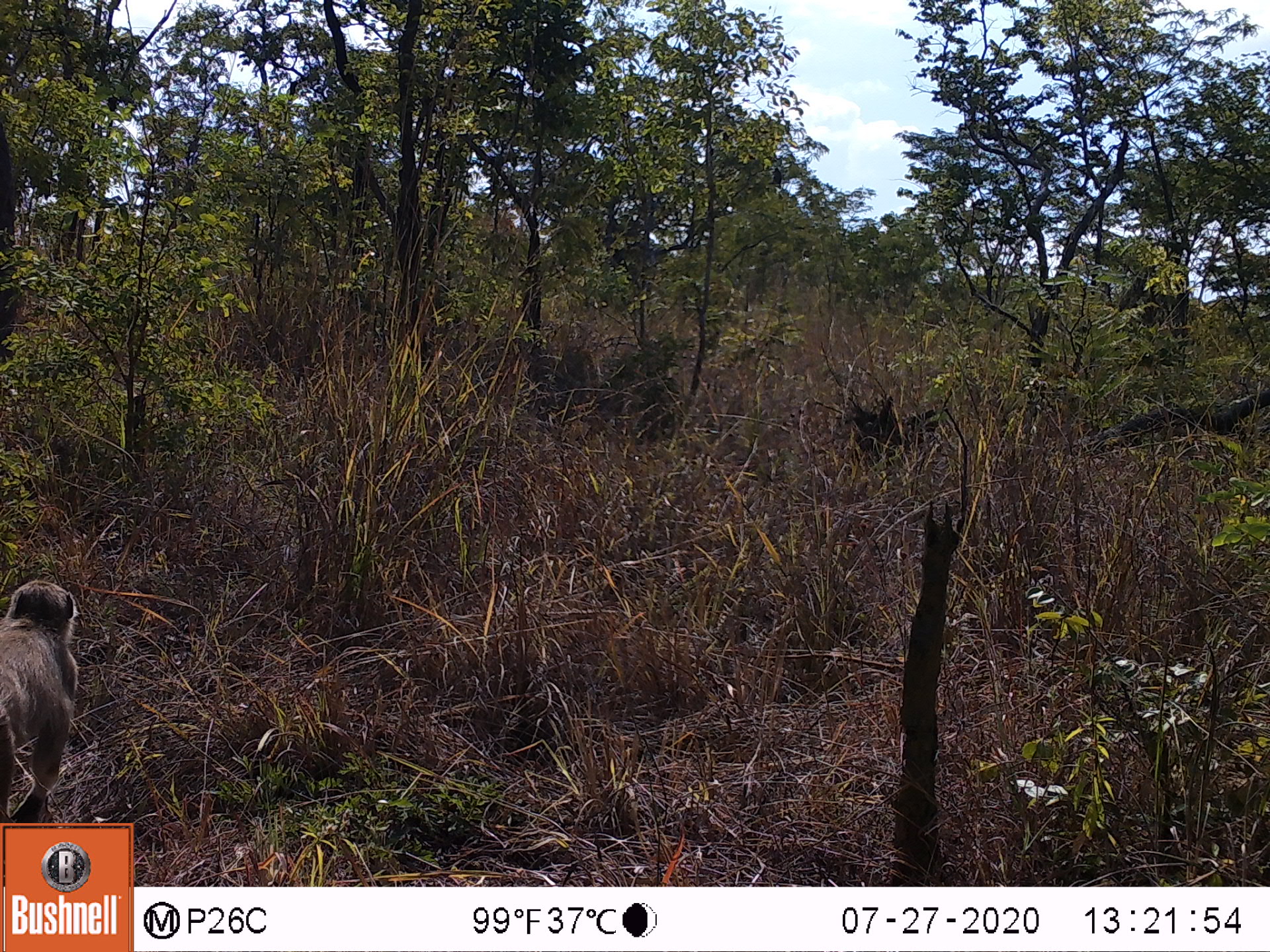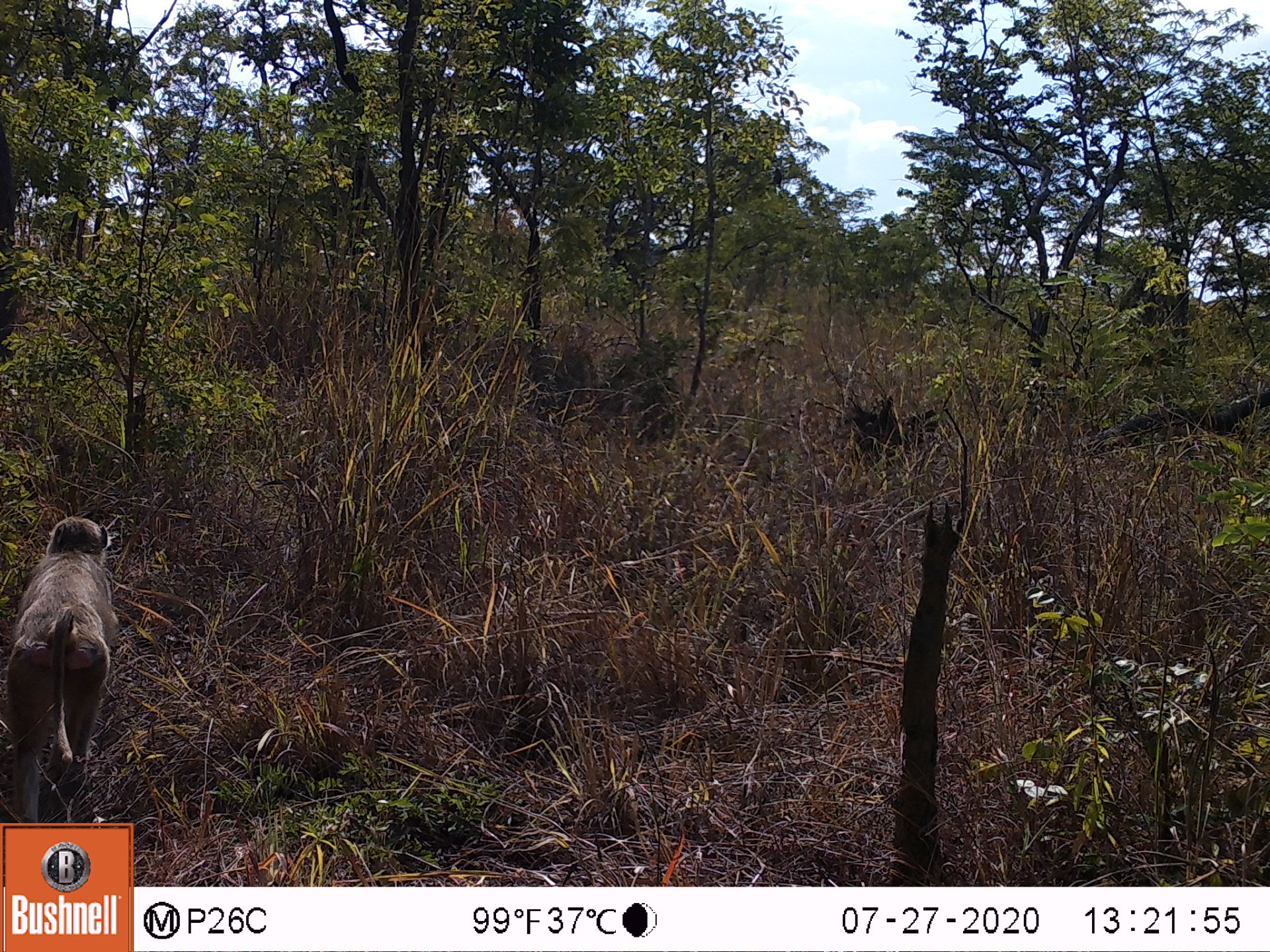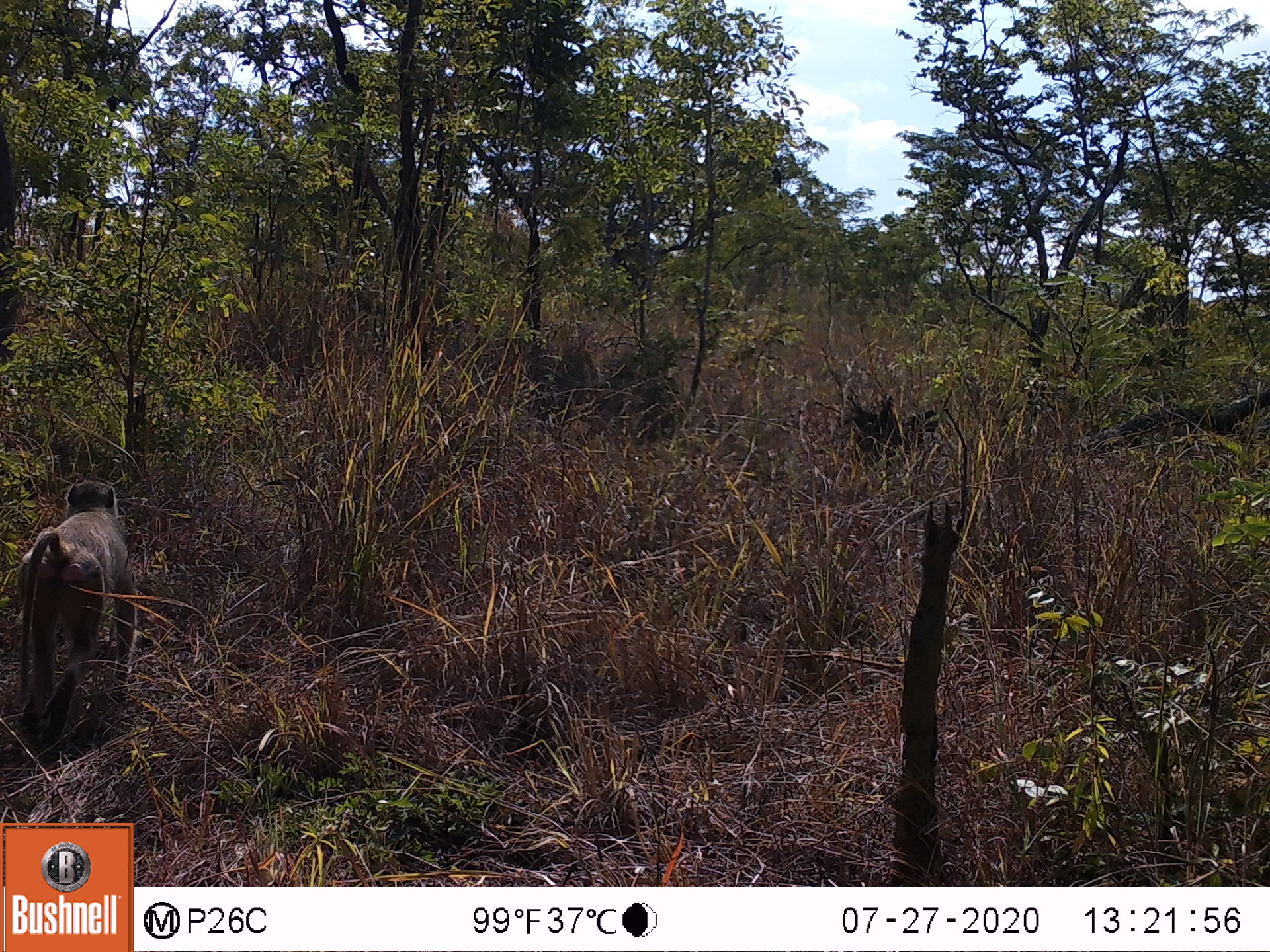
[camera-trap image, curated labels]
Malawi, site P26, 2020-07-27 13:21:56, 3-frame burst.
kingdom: Animalia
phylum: Chordata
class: Mammalia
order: Primates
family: Cercopithecidae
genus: Papio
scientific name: Papio cynocephalus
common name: yellow baboon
Yellow baboon (Papio cynocephalus), count 1.